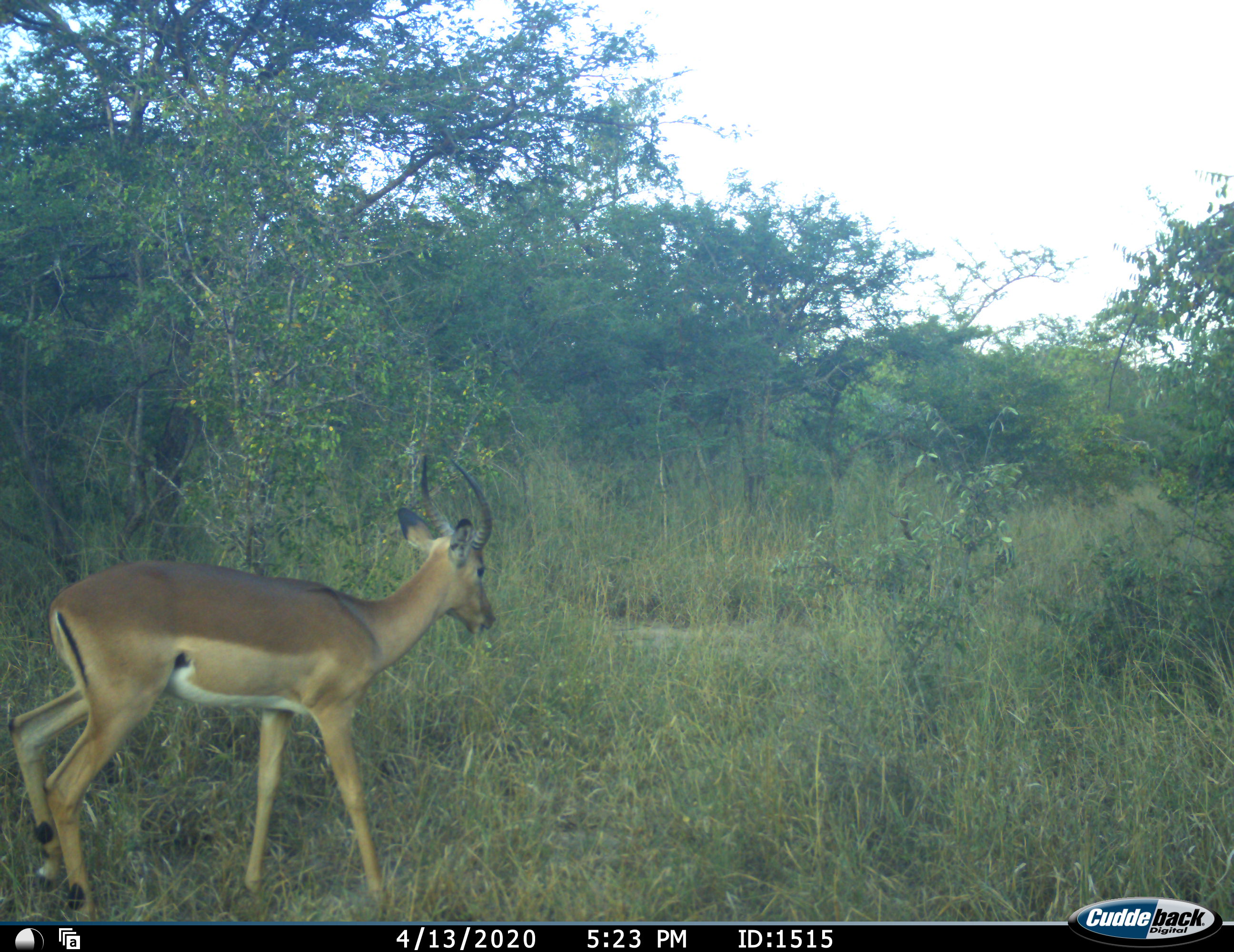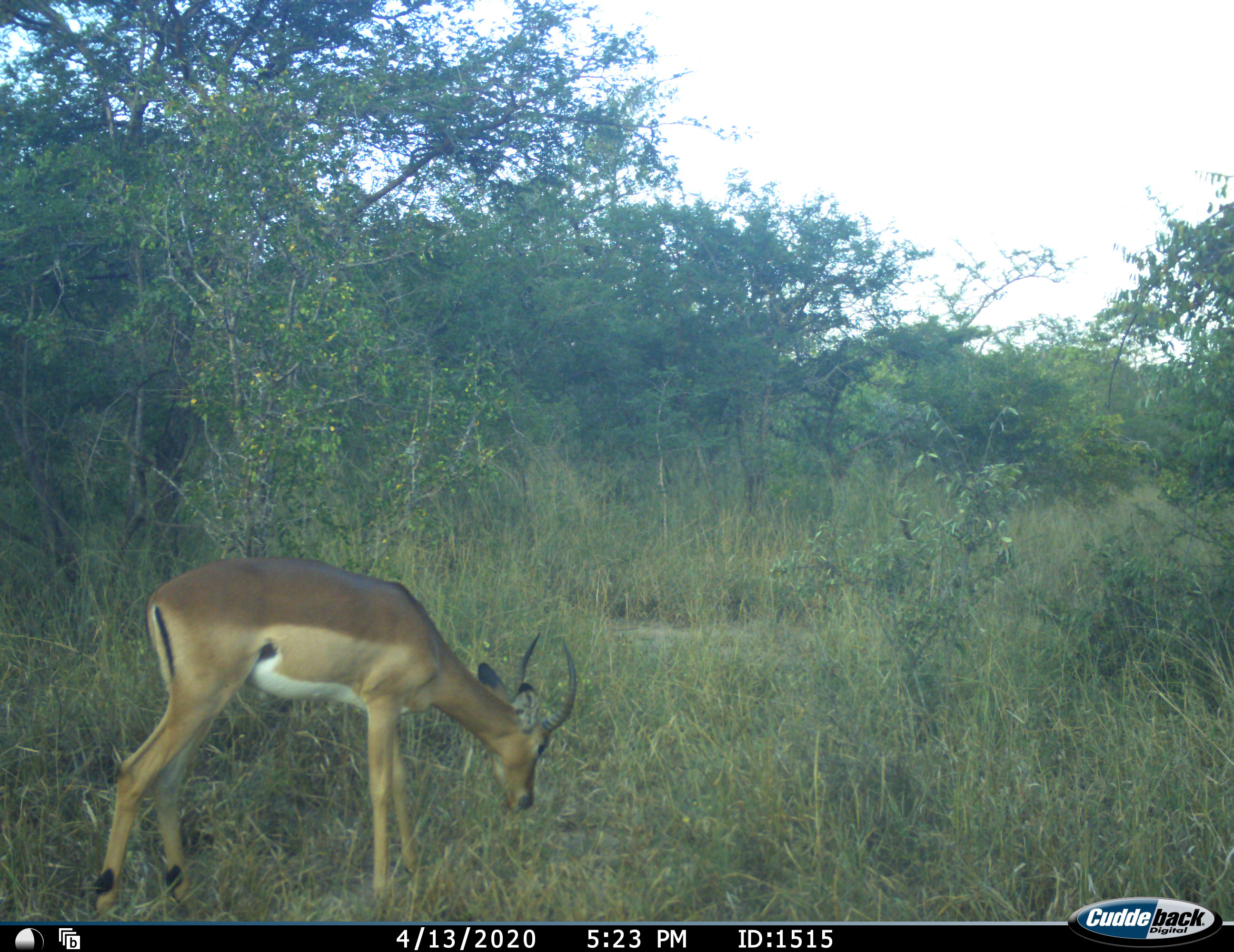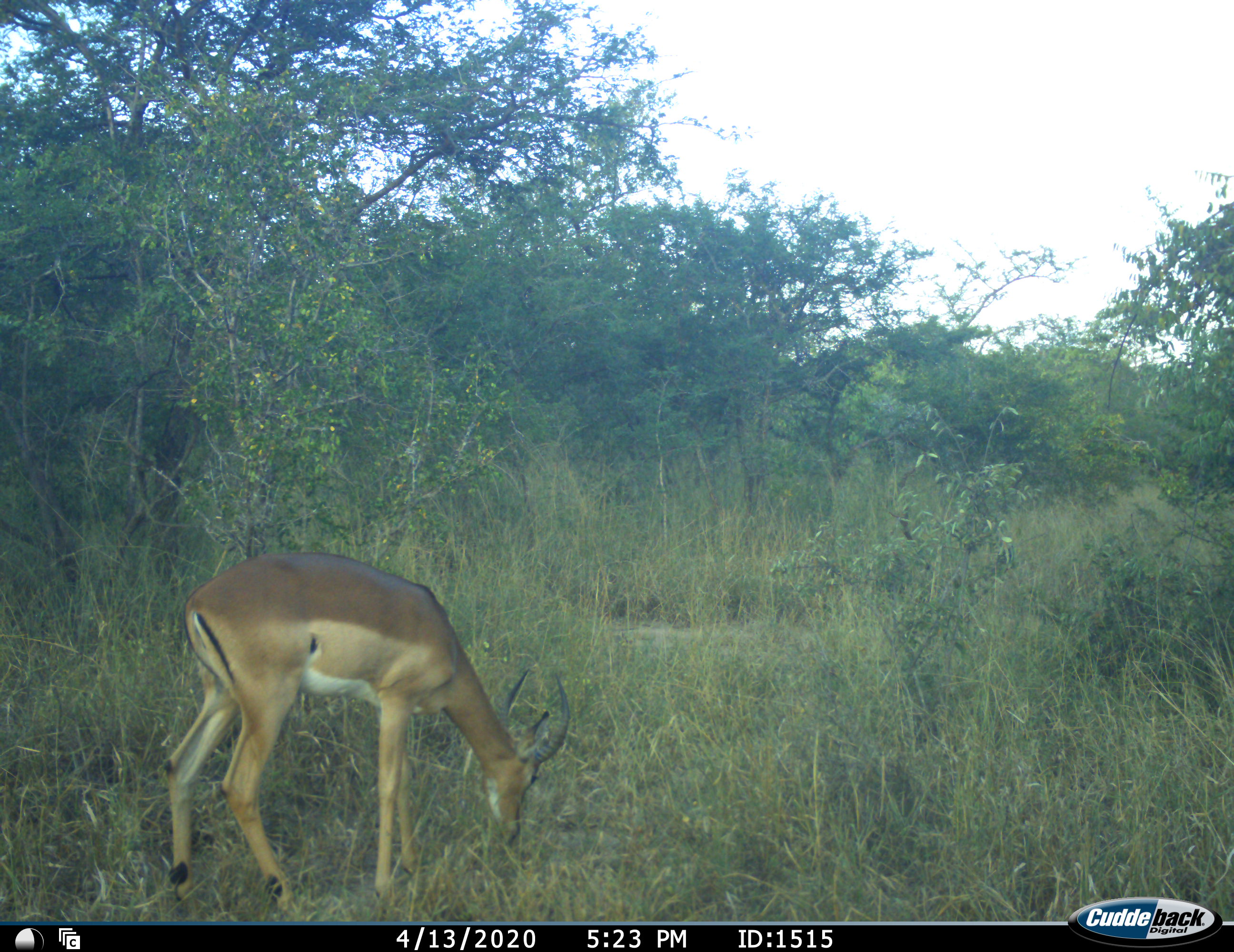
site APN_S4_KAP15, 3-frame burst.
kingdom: Animalia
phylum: Chordata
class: Mammalia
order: Artiodactyla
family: Bovidae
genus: Aepyceros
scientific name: Aepyceros melampus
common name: impala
Impala (Aepyceros melampus), count 1. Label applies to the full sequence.